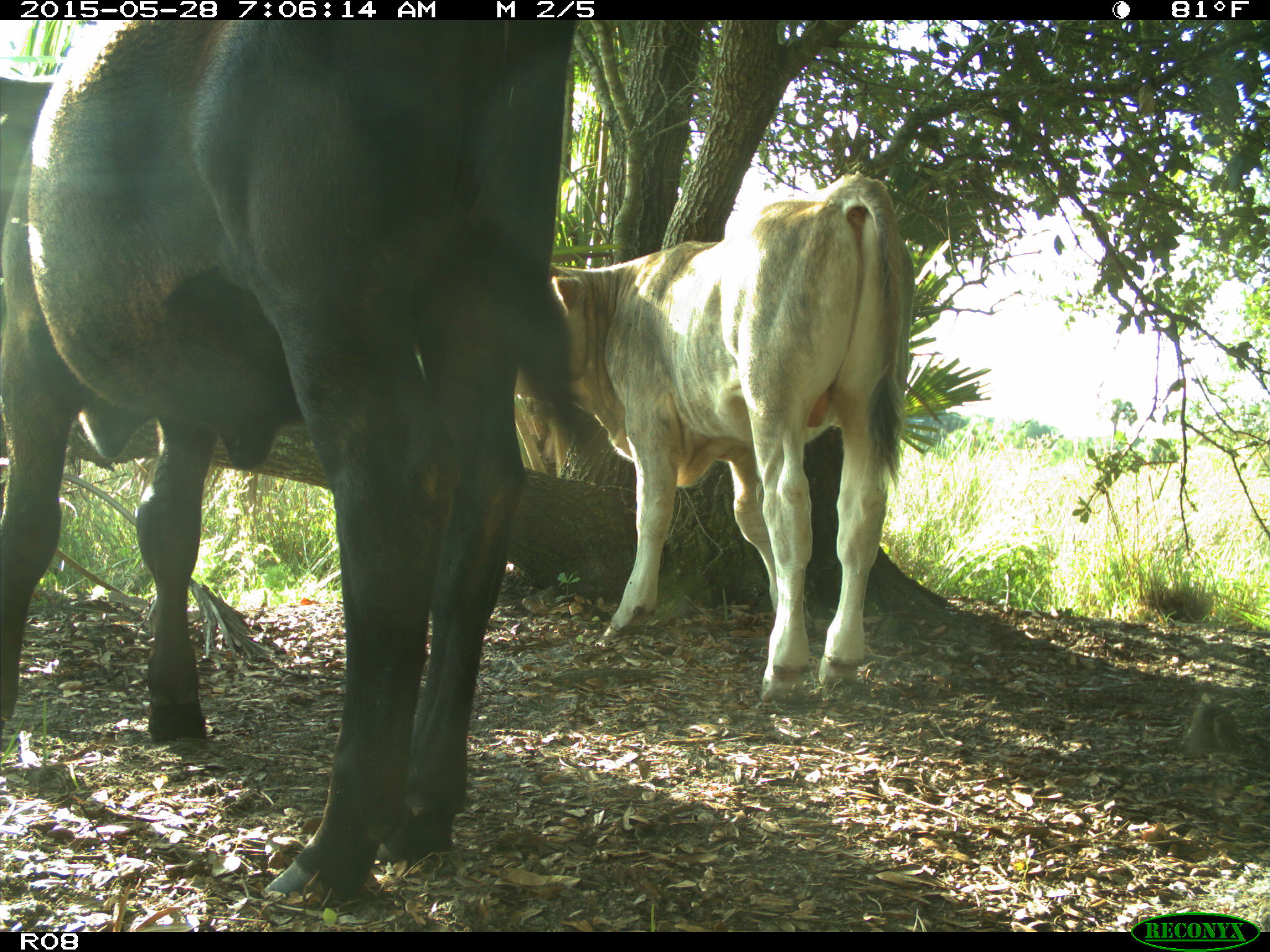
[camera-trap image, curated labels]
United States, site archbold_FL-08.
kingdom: Animalia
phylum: Chordata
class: Mammalia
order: Artiodactyla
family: Bovidae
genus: Bos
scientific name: Bos taurus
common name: domestic cow